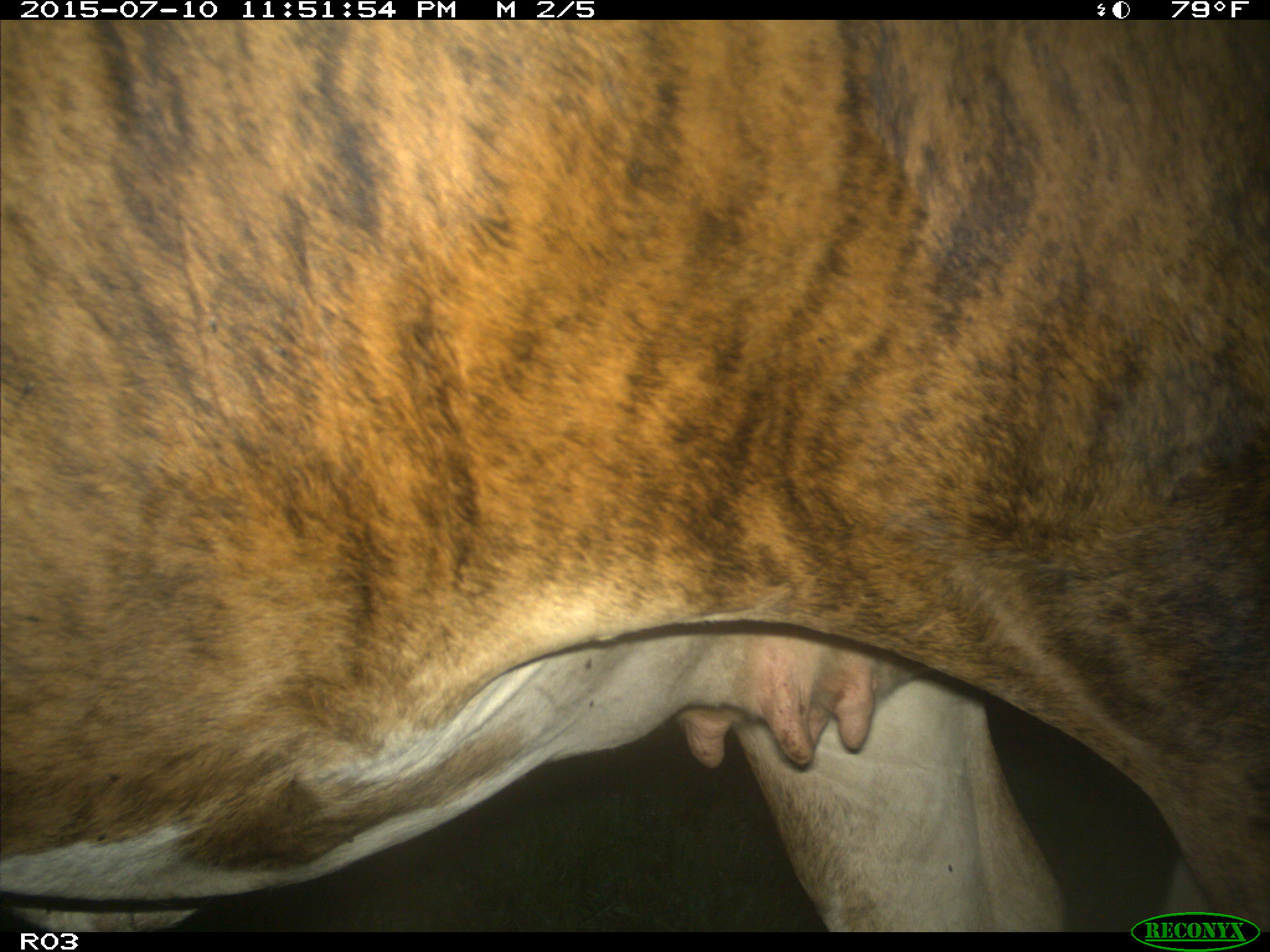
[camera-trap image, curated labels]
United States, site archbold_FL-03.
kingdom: Animalia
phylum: Chordata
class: Mammalia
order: Artiodactyla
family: Bovidae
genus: Bos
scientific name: Bos taurus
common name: domestic cow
Bos taurus (domestic cow).